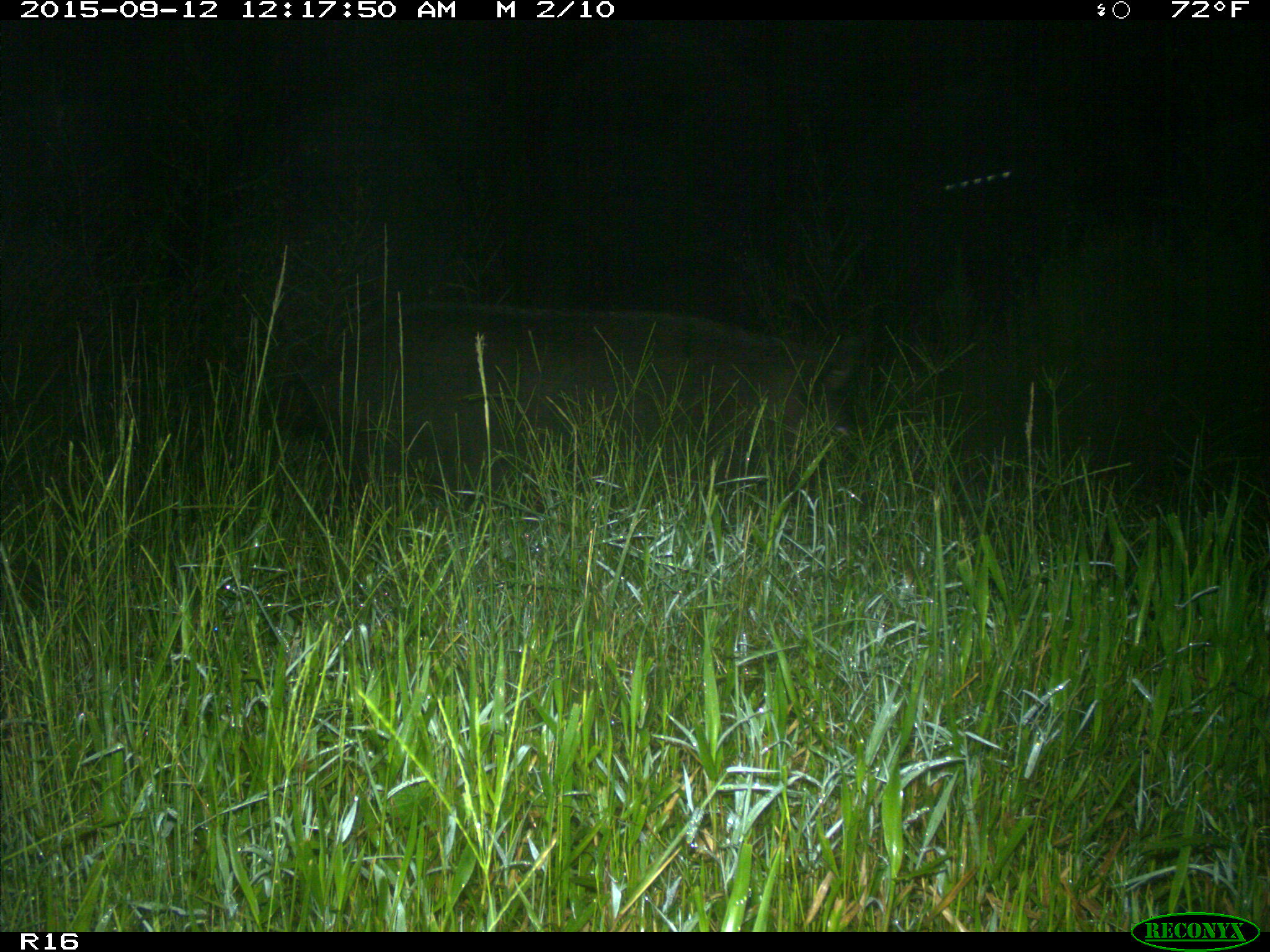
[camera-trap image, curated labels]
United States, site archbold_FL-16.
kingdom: Animalia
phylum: Chordata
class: Mammalia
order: Artiodactyla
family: Suidae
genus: Sus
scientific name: Sus scrofa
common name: wild boar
Sus scrofa (wild boar).